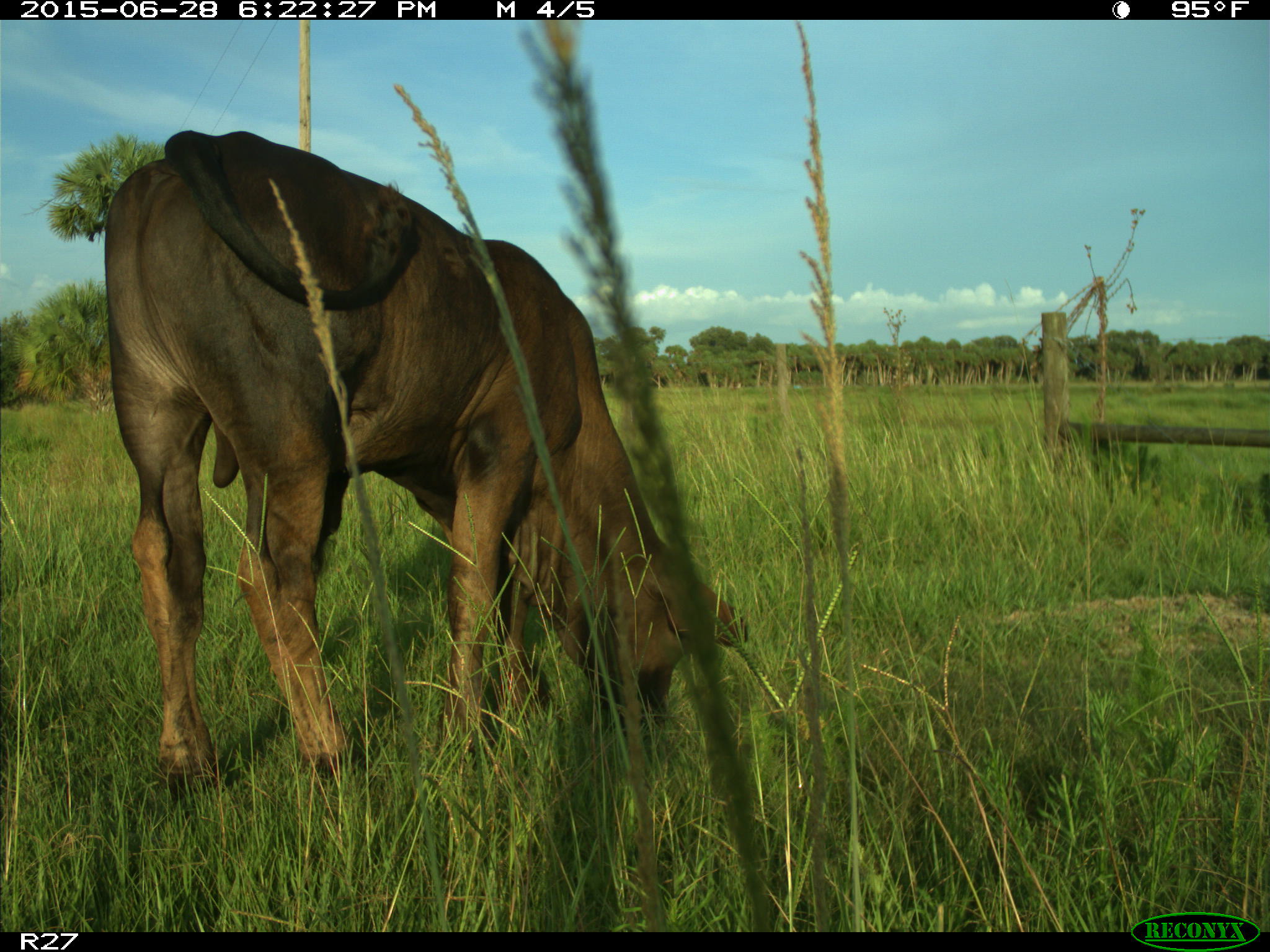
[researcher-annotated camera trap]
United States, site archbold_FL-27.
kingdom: Animalia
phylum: Chordata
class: Mammalia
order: Artiodactyla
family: Bovidae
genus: Bos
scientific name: Bos taurus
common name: domestic cow